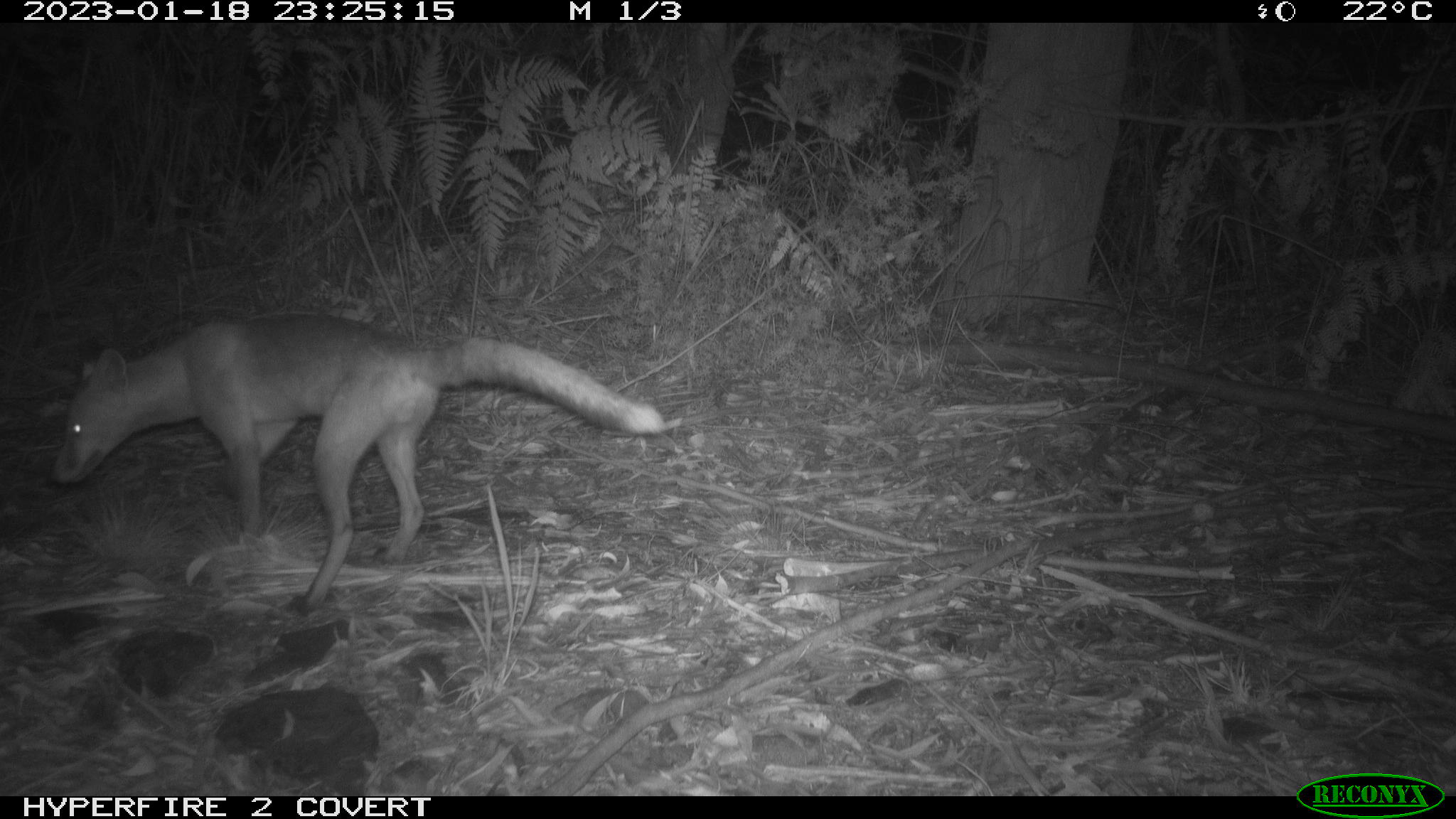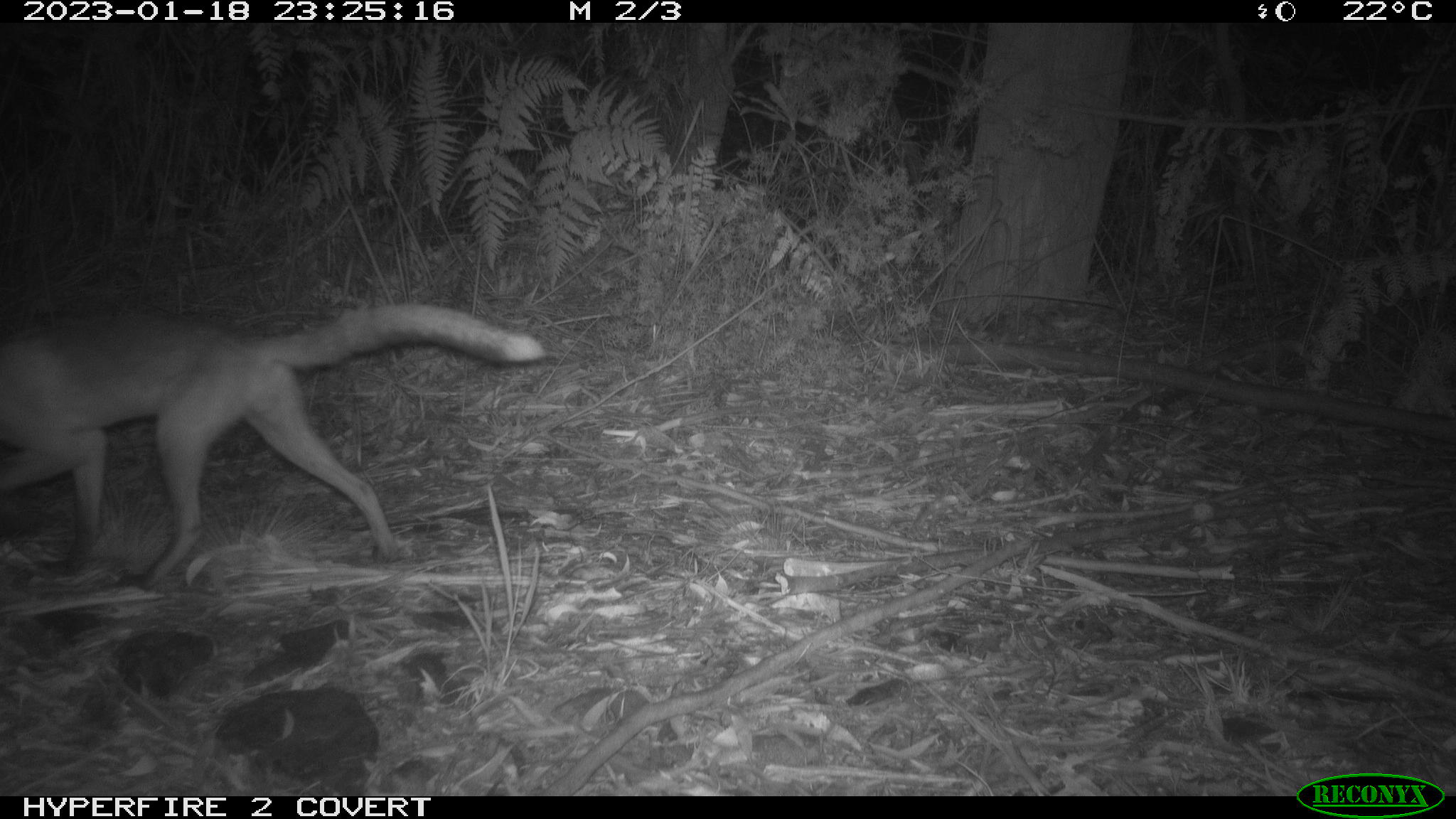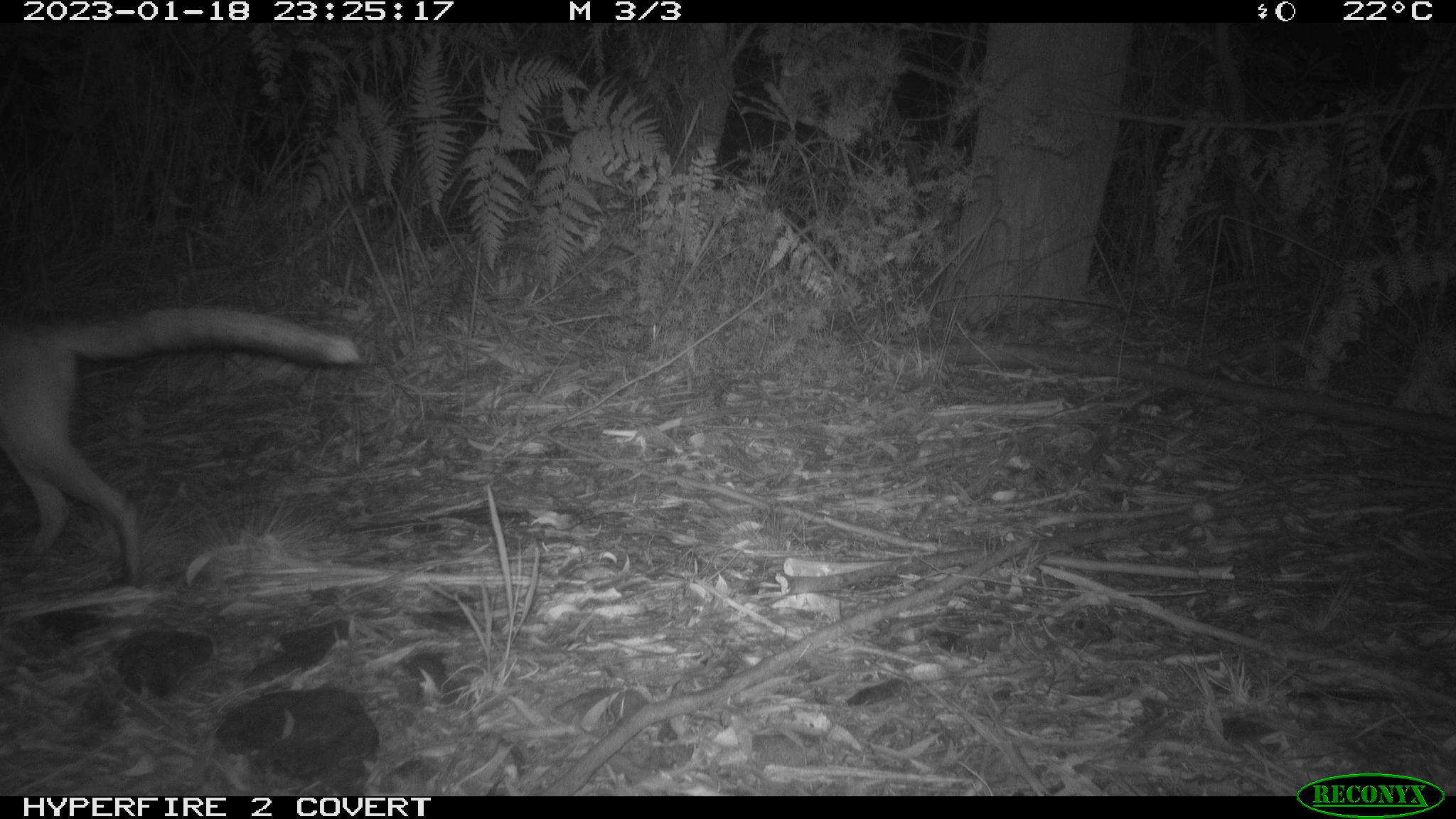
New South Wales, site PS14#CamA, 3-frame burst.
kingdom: Animalia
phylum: Chordata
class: Mammalia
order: Carnivora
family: Canidae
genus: Vulpes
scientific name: Vulpes vulpes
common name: red fox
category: fox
Fox (red fox) (Vulpes vulpes).